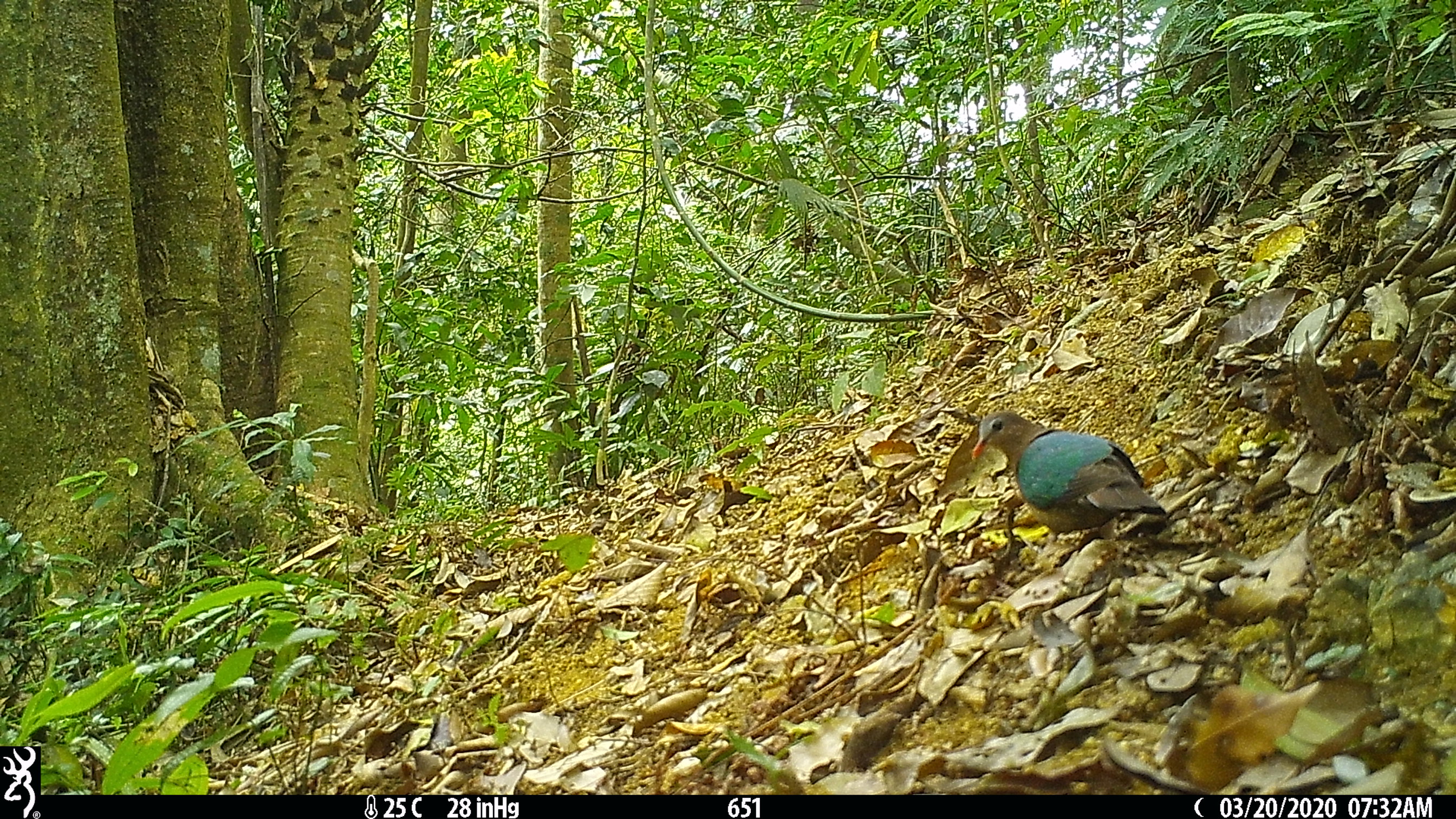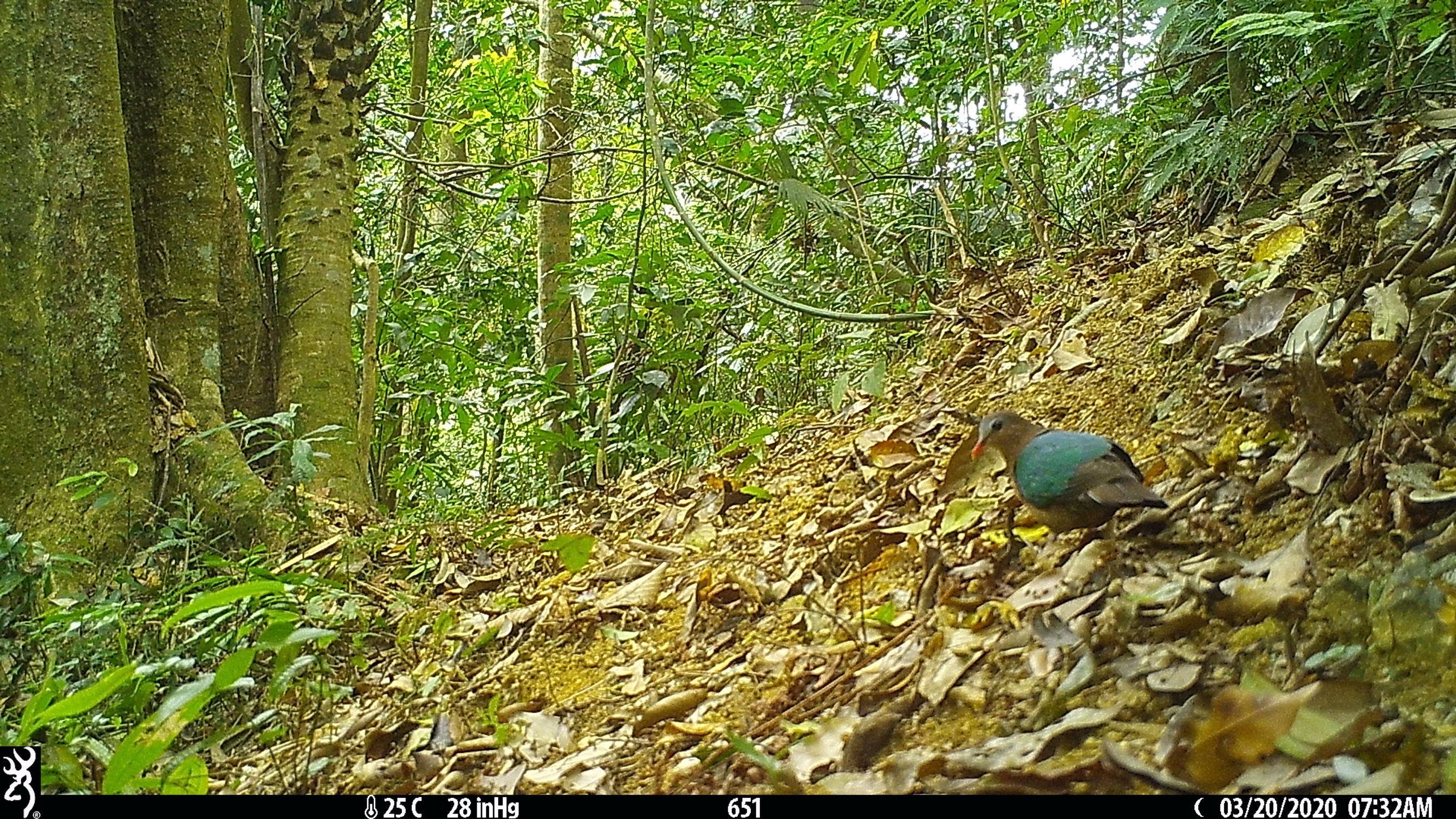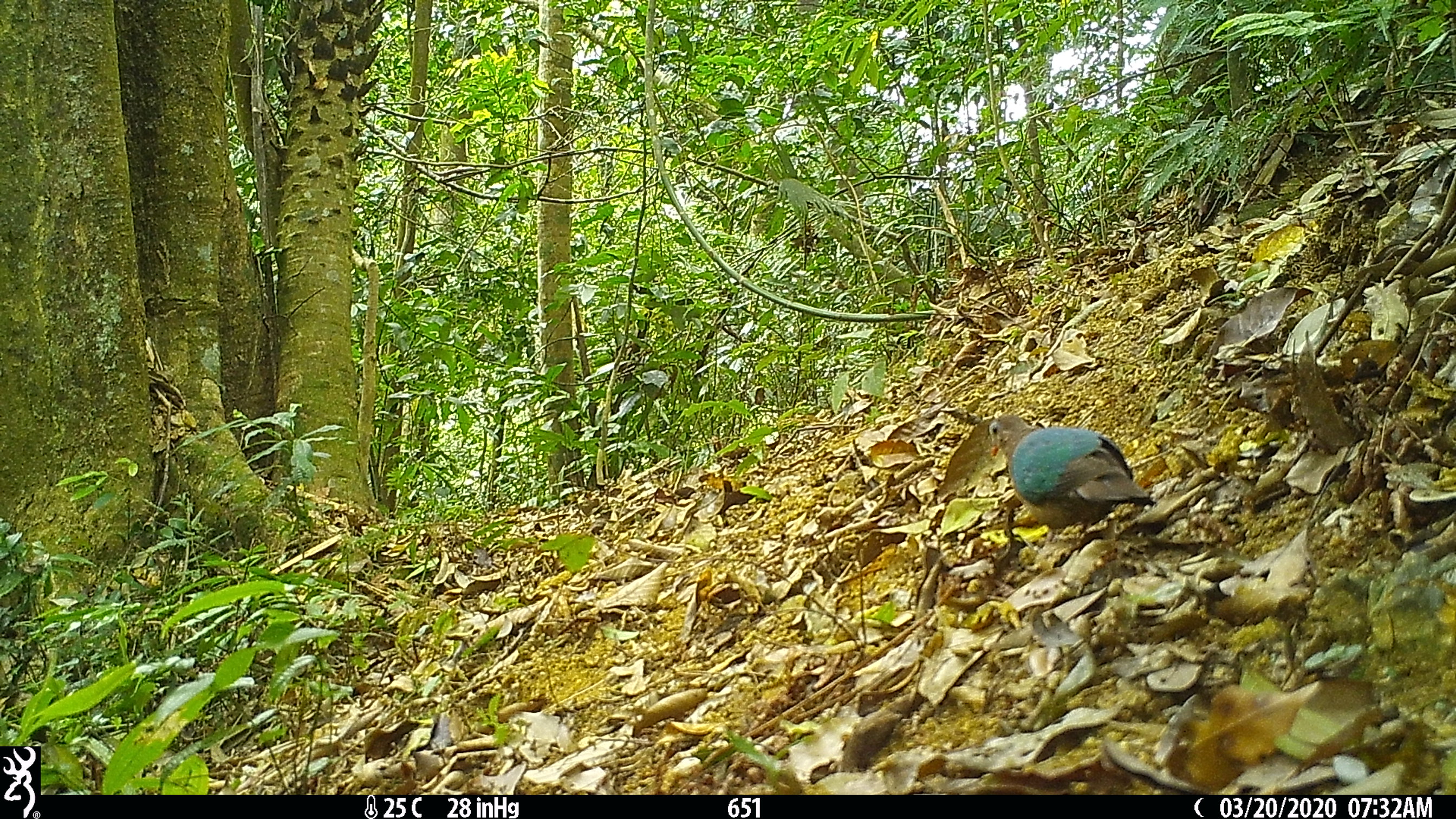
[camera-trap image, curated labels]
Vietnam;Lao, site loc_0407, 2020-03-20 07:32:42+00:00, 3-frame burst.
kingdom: Animalia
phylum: Chordata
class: Aves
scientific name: Aves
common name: bird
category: unidentified bird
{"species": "unidentified bird (bird) (Aves)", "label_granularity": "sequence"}